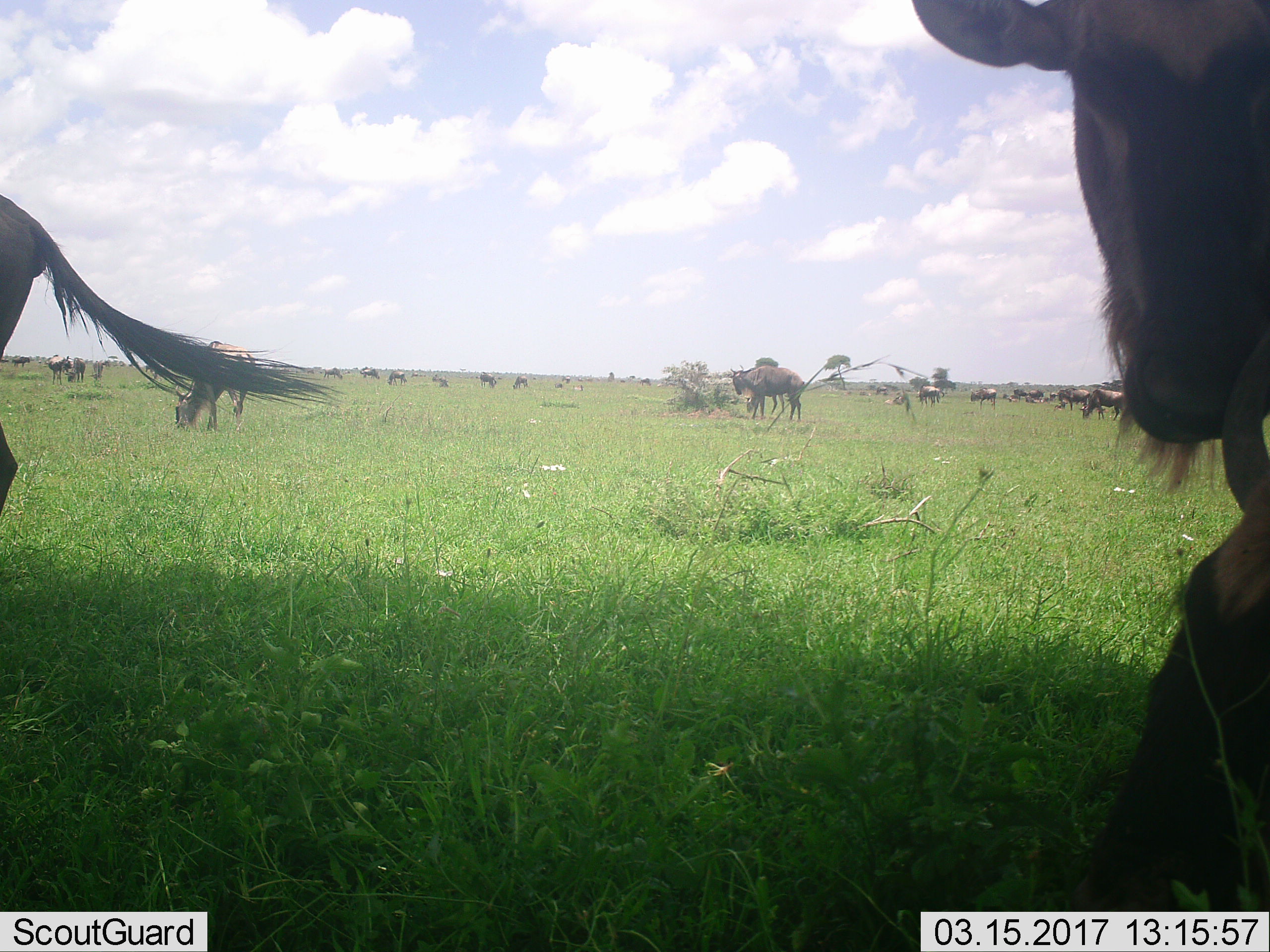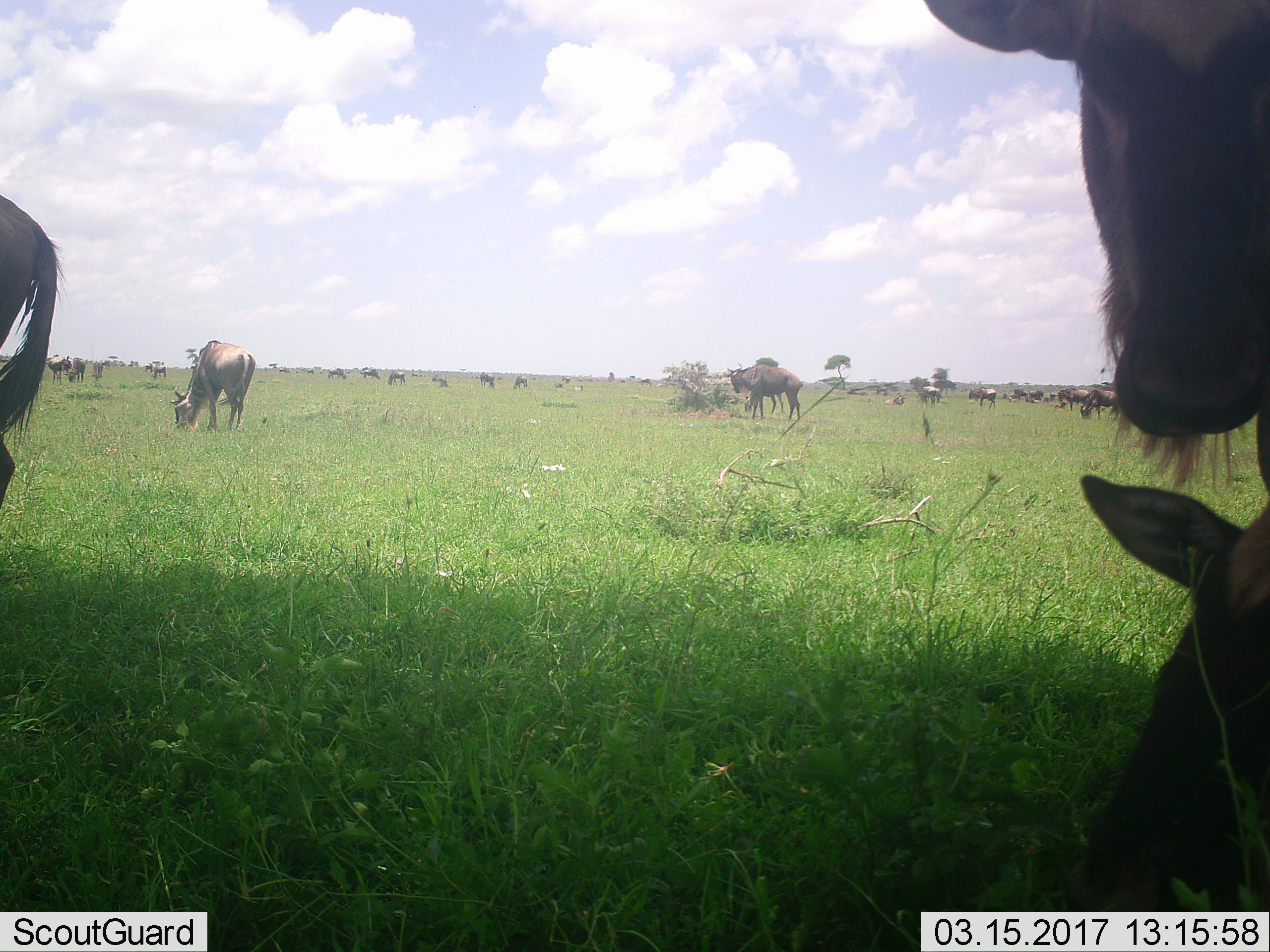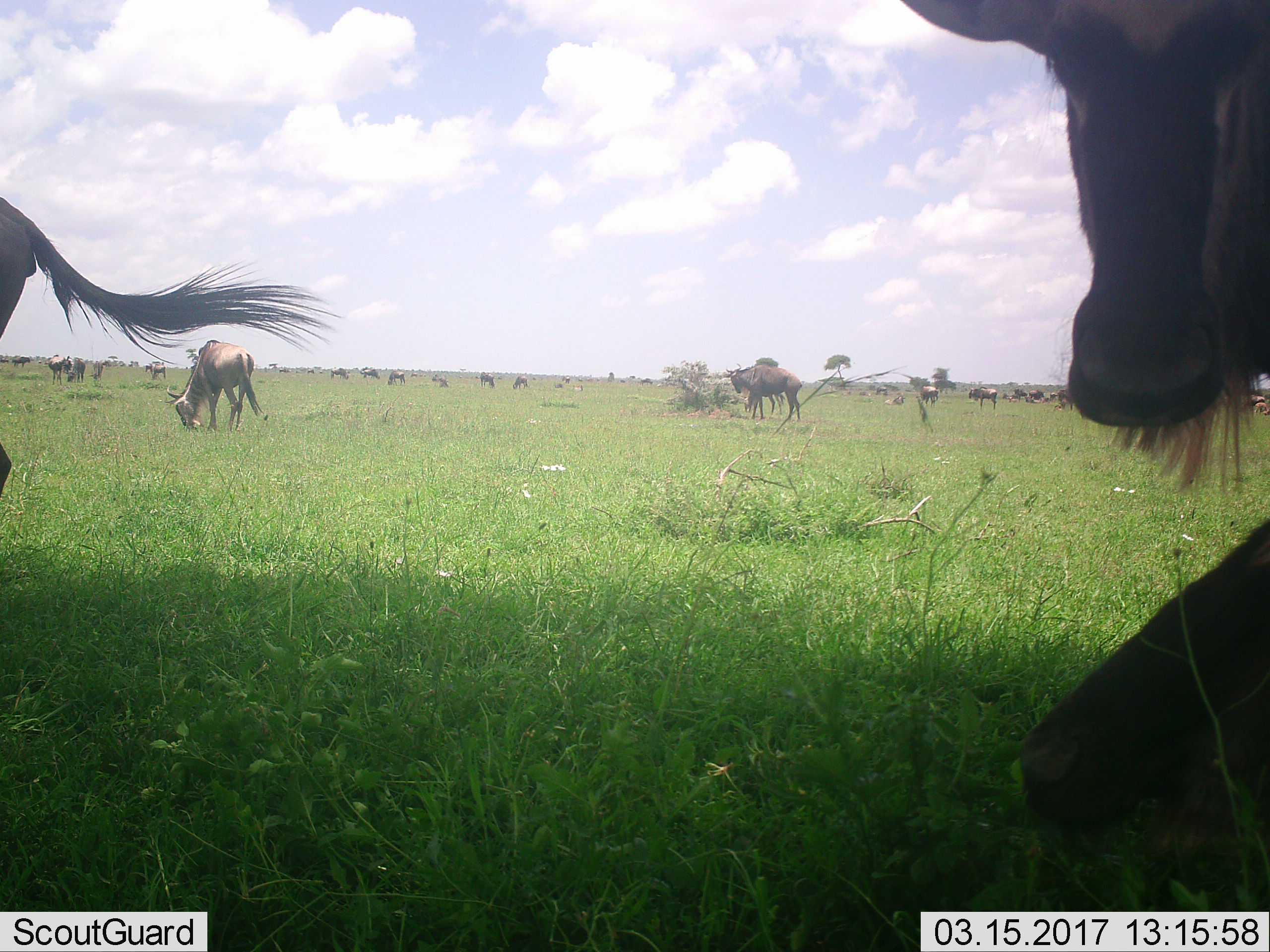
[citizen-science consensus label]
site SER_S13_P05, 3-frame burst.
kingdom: Animalia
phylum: Chordata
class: Mammalia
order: Artiodactyla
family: Bovidae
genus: Connochaetes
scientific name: Connochaetes taurinus taurinus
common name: blue wildebeest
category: wildebeestblue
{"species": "wildebeestblue (blue wildebeest) (Connochaetes taurinus taurinus)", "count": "11-50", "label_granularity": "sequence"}